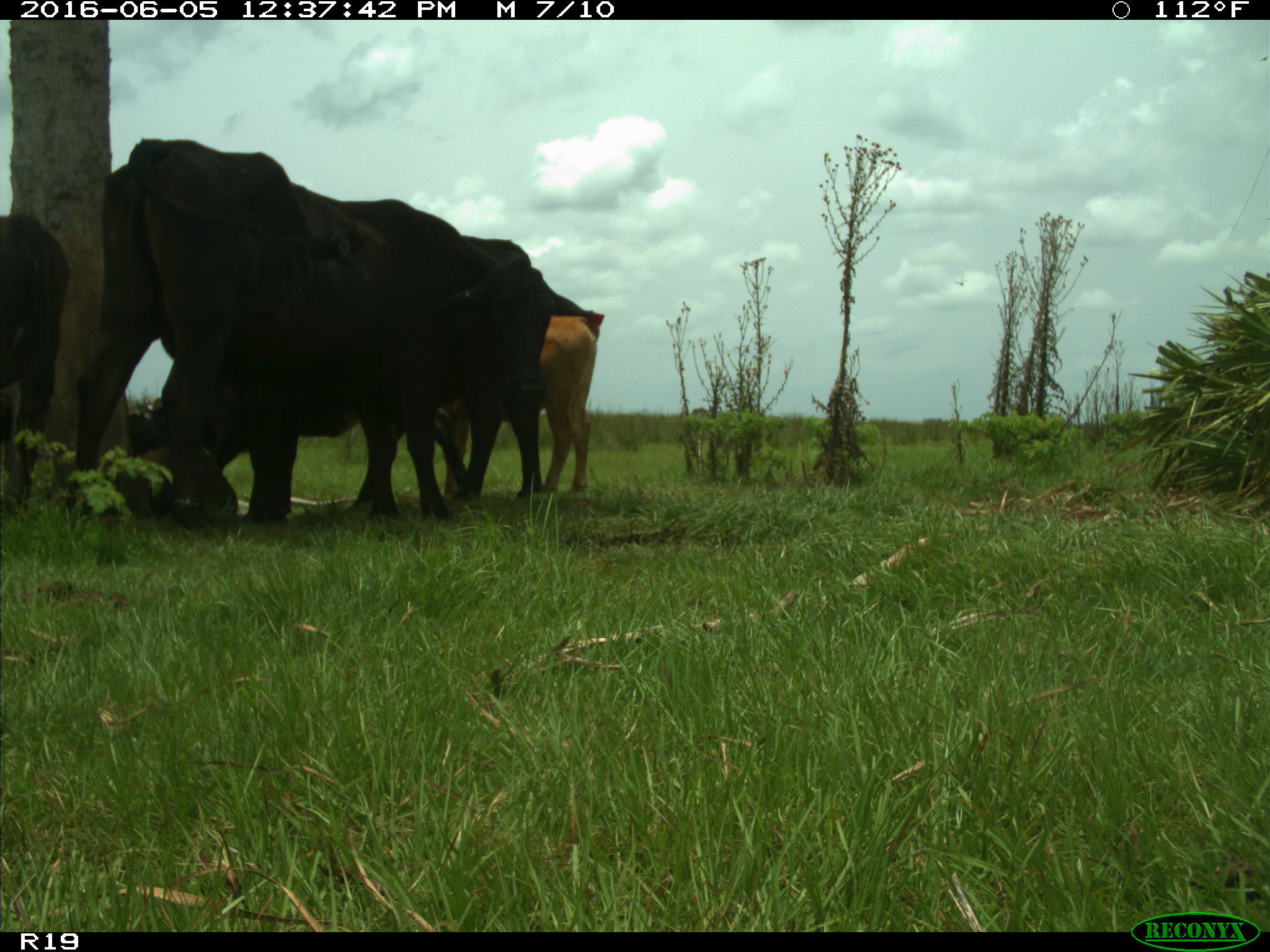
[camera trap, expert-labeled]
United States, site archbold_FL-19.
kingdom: Animalia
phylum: Chordata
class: Mammalia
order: Artiodactyla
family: Bovidae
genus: Bos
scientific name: Bos taurus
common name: domestic cow